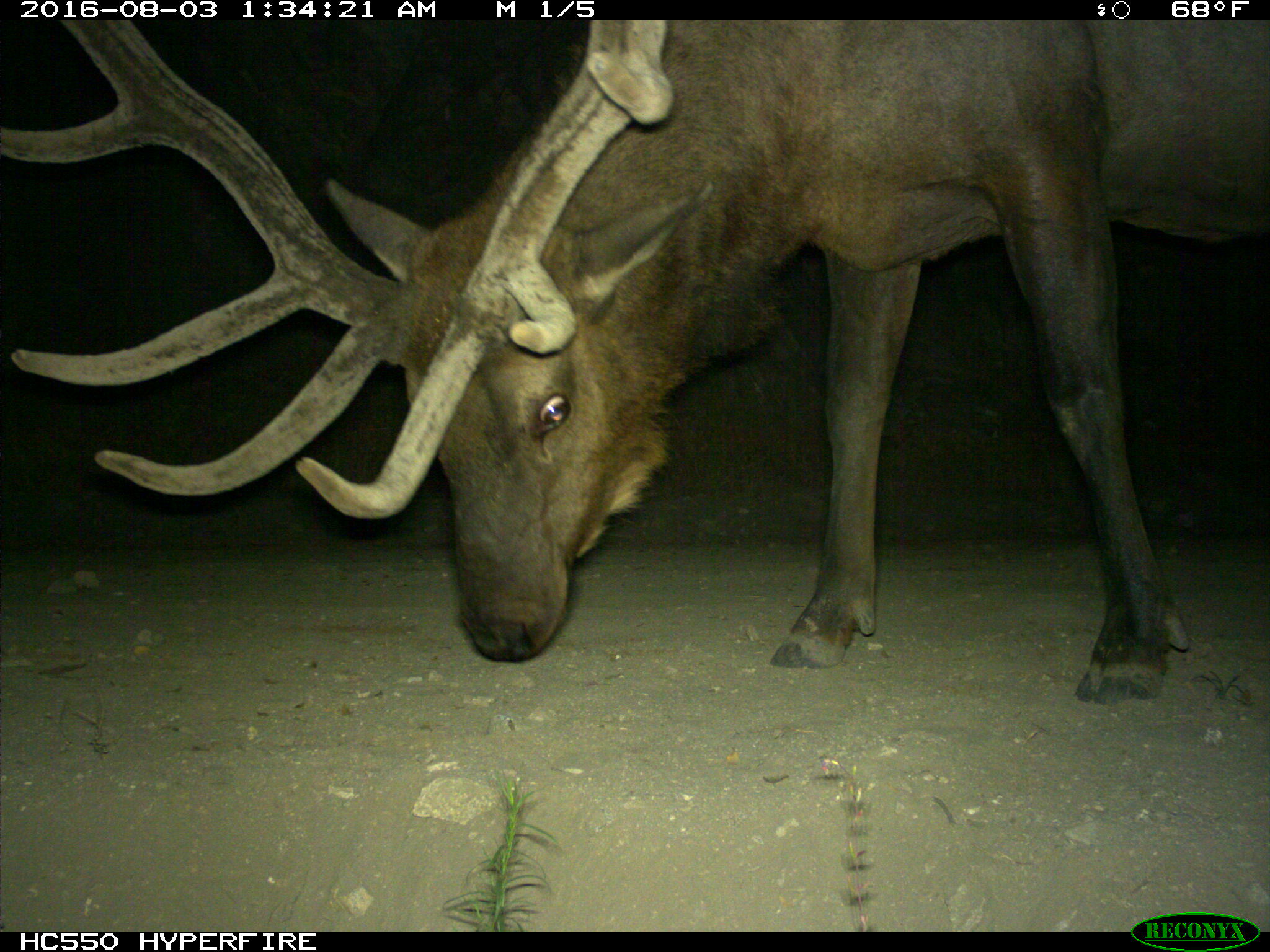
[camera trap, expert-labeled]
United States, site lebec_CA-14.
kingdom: Animalia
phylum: Chordata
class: Mammalia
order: Artiodactyla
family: Cervidae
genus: Cervus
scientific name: Cervus canadensis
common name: elk